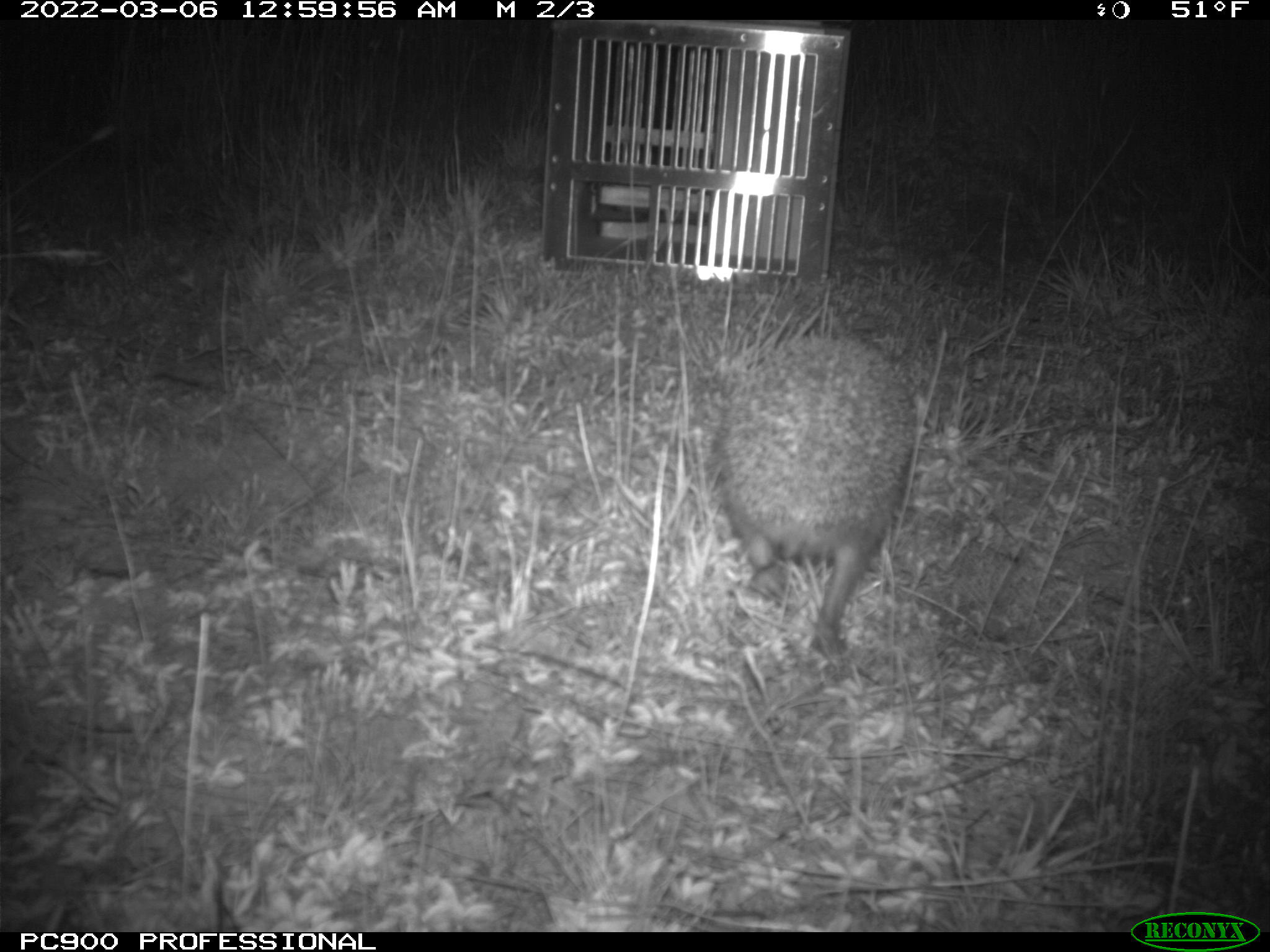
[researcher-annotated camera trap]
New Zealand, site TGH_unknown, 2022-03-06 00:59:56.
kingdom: Animalia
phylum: Chordata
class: Mammalia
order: Eulipotyphla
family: Erinaceidae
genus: Erinaceus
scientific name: Erinaceus europaeus europaeus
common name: european hedgehog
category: hedgehog